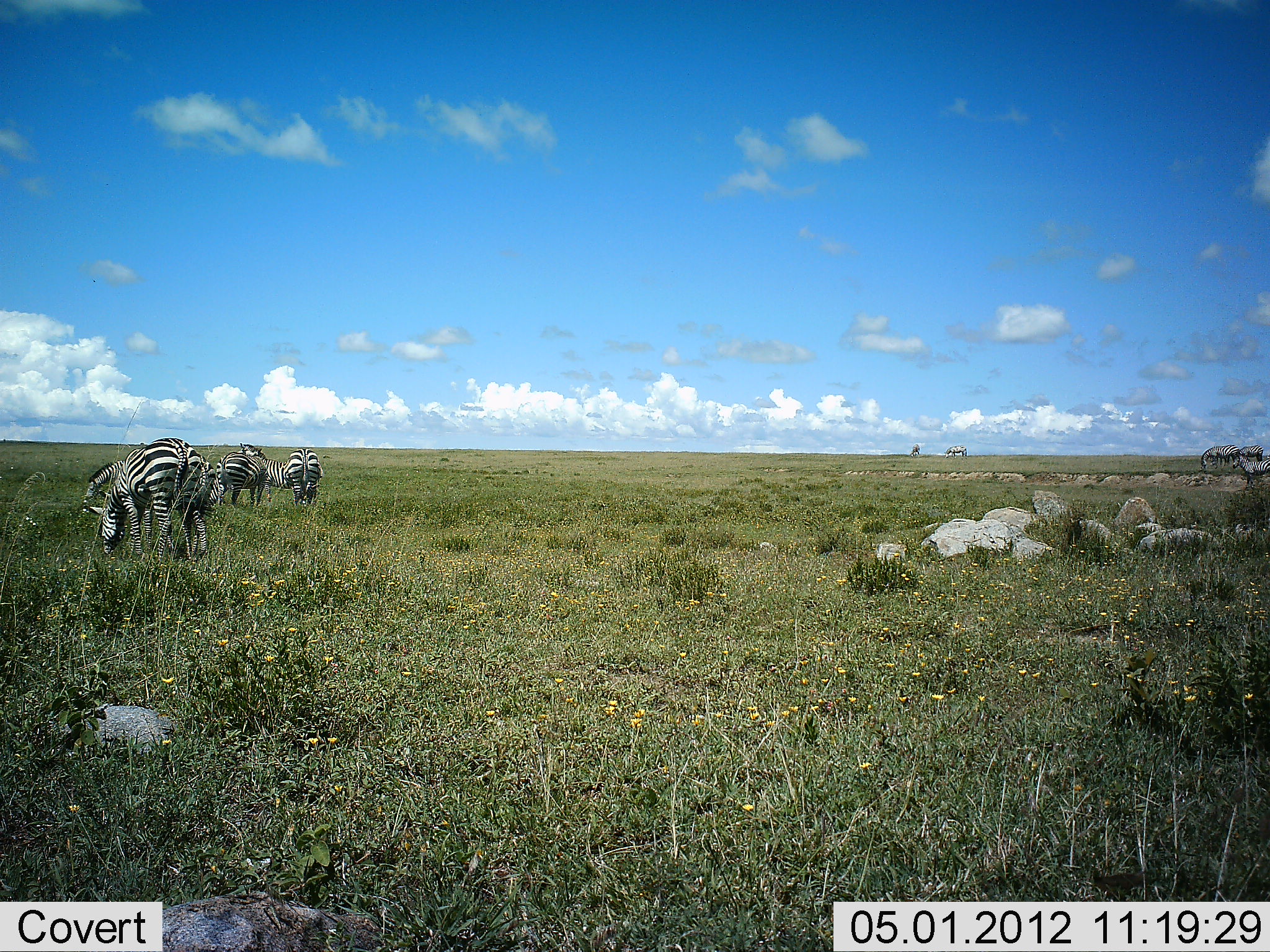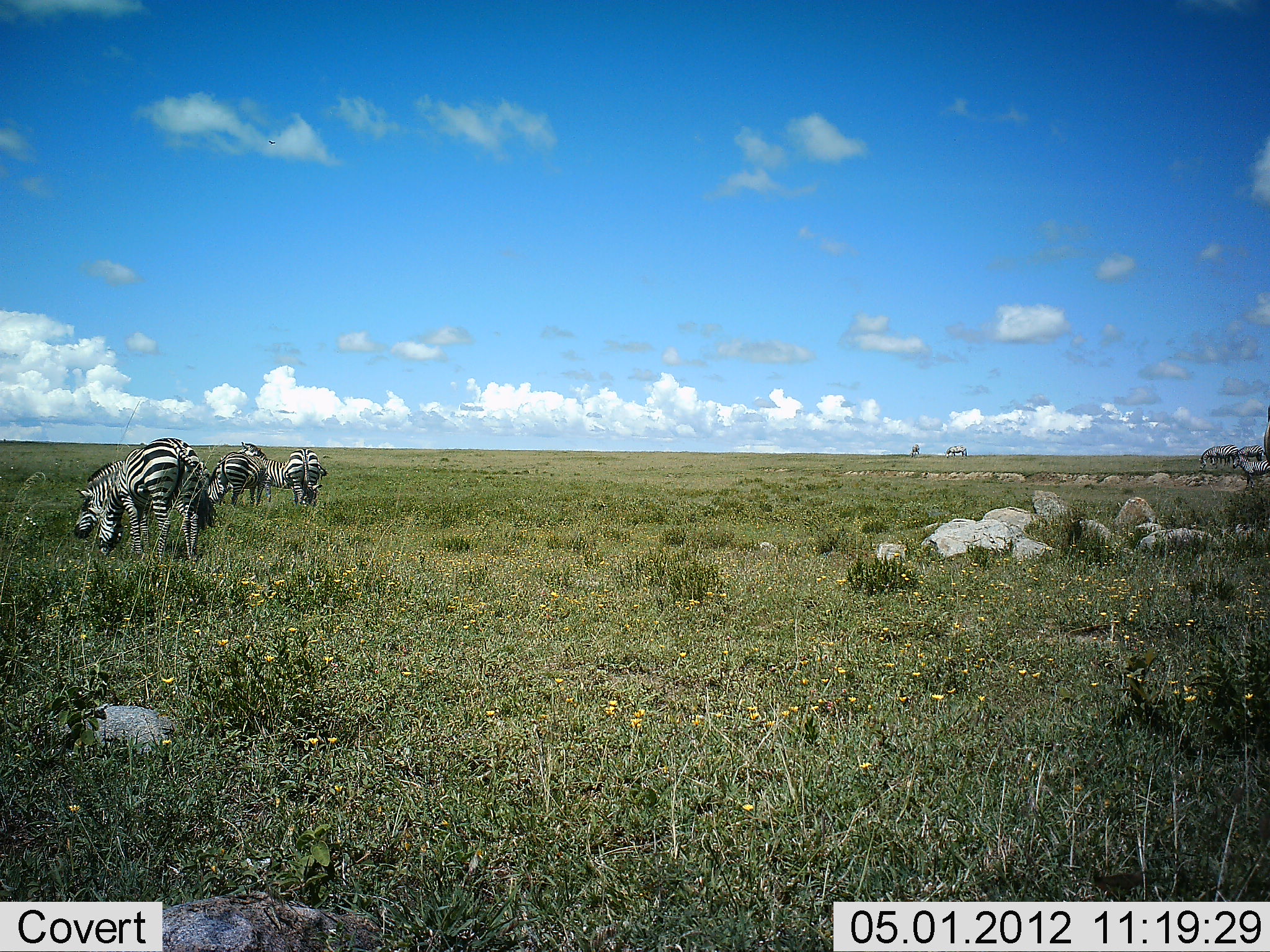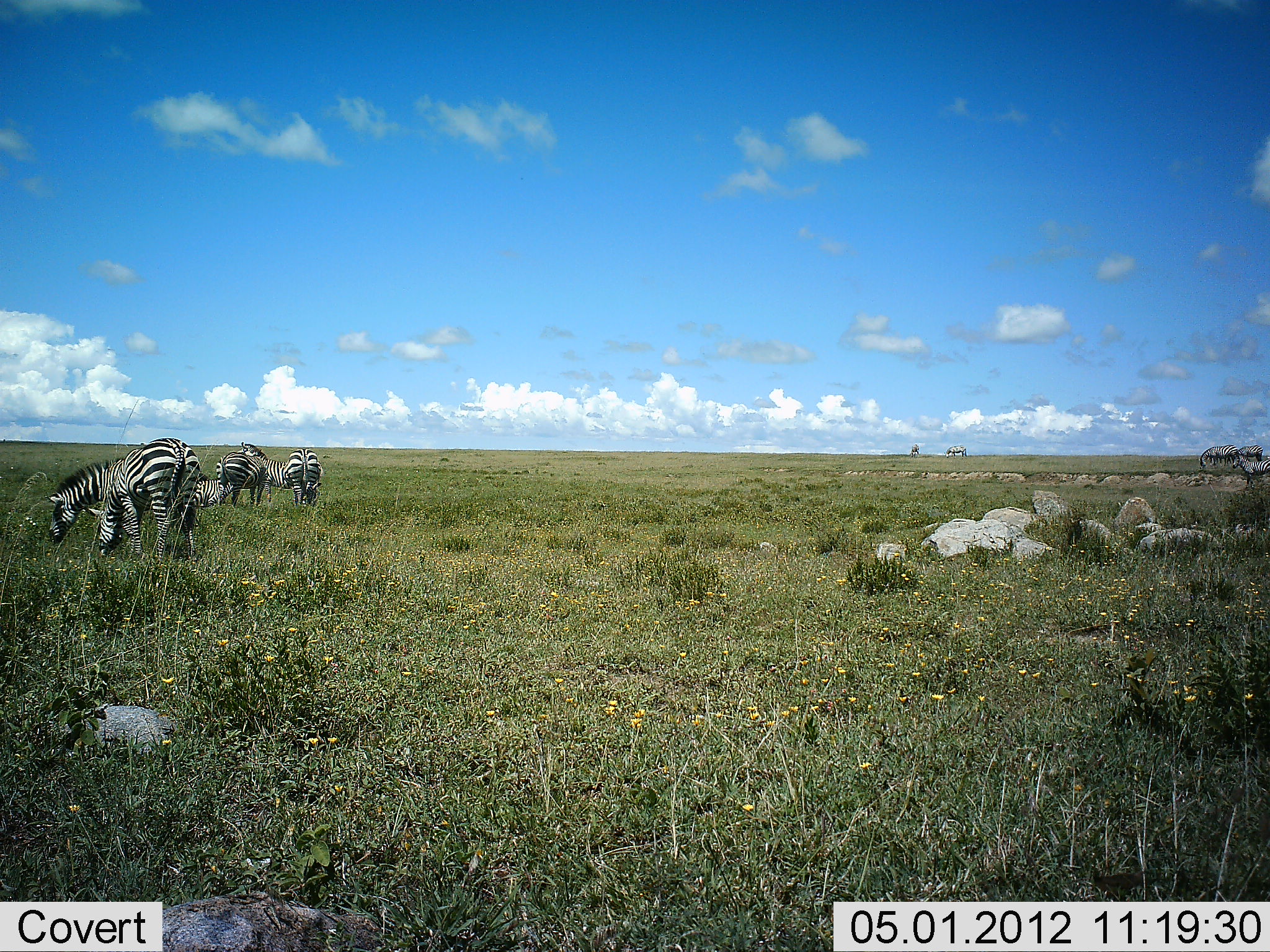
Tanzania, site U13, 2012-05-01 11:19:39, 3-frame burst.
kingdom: Animalia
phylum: Chordata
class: Mammalia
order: Perissodactyla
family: Equidae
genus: Equus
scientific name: Equus quagga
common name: plains zebra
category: zebra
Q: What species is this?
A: Zebra (plains zebra) (Equus quagga).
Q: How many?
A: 5.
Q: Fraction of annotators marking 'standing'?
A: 45%.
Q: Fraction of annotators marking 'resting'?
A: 0%.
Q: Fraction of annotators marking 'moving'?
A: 10%.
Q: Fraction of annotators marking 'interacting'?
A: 0%.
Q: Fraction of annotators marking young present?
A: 0%.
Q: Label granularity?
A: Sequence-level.